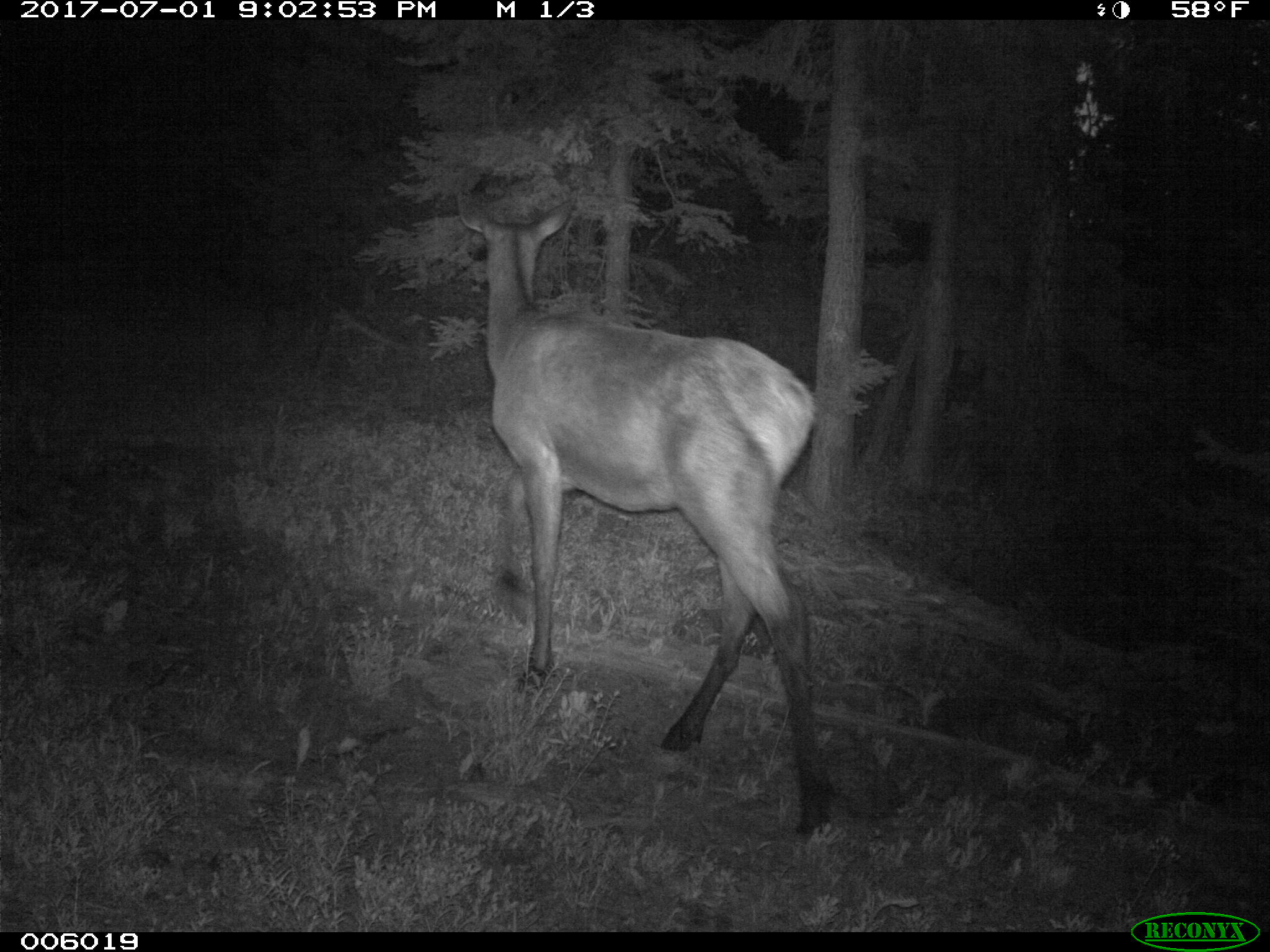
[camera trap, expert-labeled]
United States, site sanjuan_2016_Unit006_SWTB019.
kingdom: Animalia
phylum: Chordata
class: Mammalia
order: Artiodactyla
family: Cervidae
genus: Cervus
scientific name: Cervus elaphus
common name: red deer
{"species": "Cervus elaphus (red deer)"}